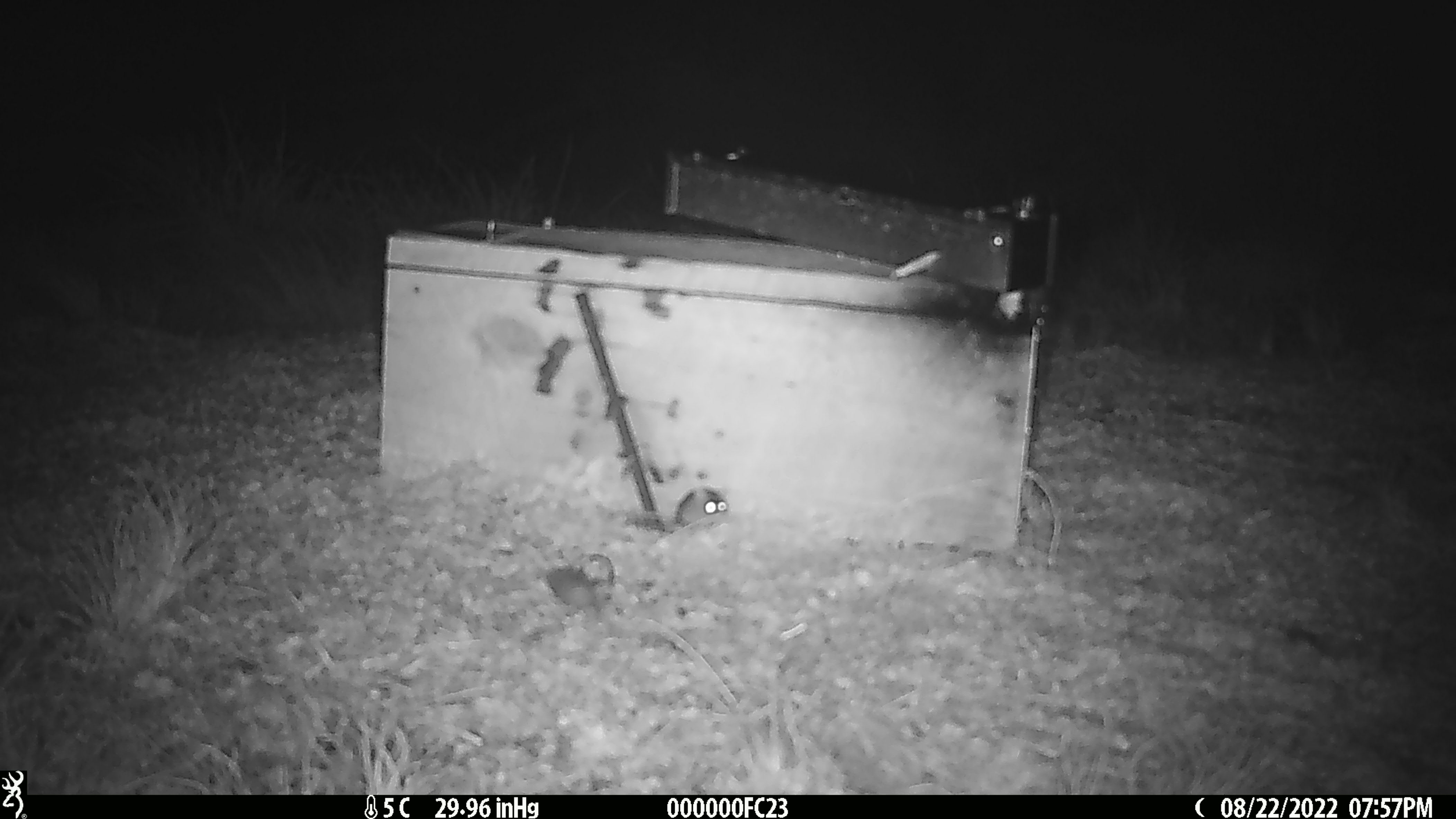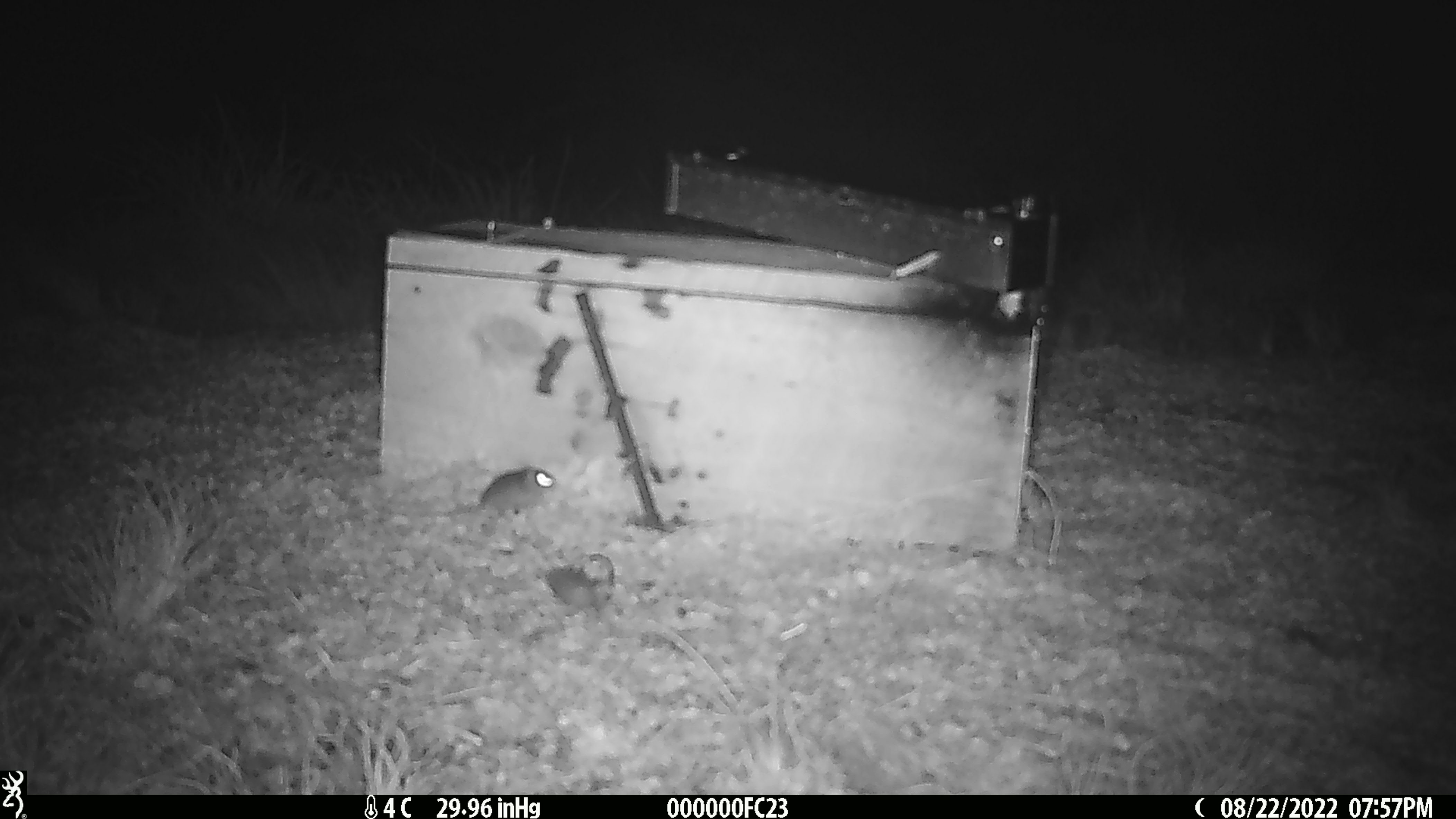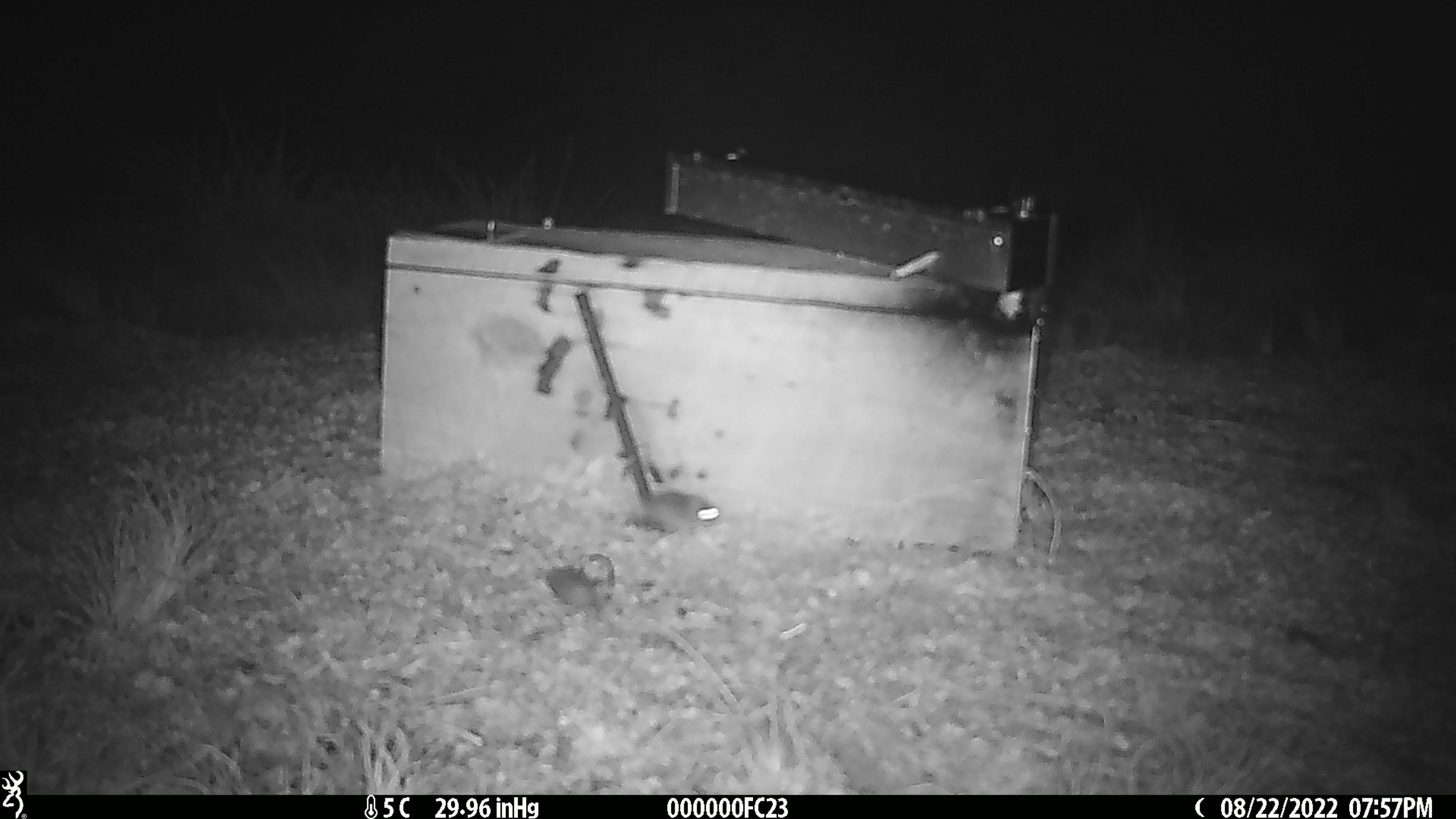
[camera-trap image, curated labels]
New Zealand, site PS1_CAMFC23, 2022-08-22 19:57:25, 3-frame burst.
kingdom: Animalia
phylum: Chordata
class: Mammalia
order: Rodentia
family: Muridae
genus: Mus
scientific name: Mus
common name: mouse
Mouse (Mus).